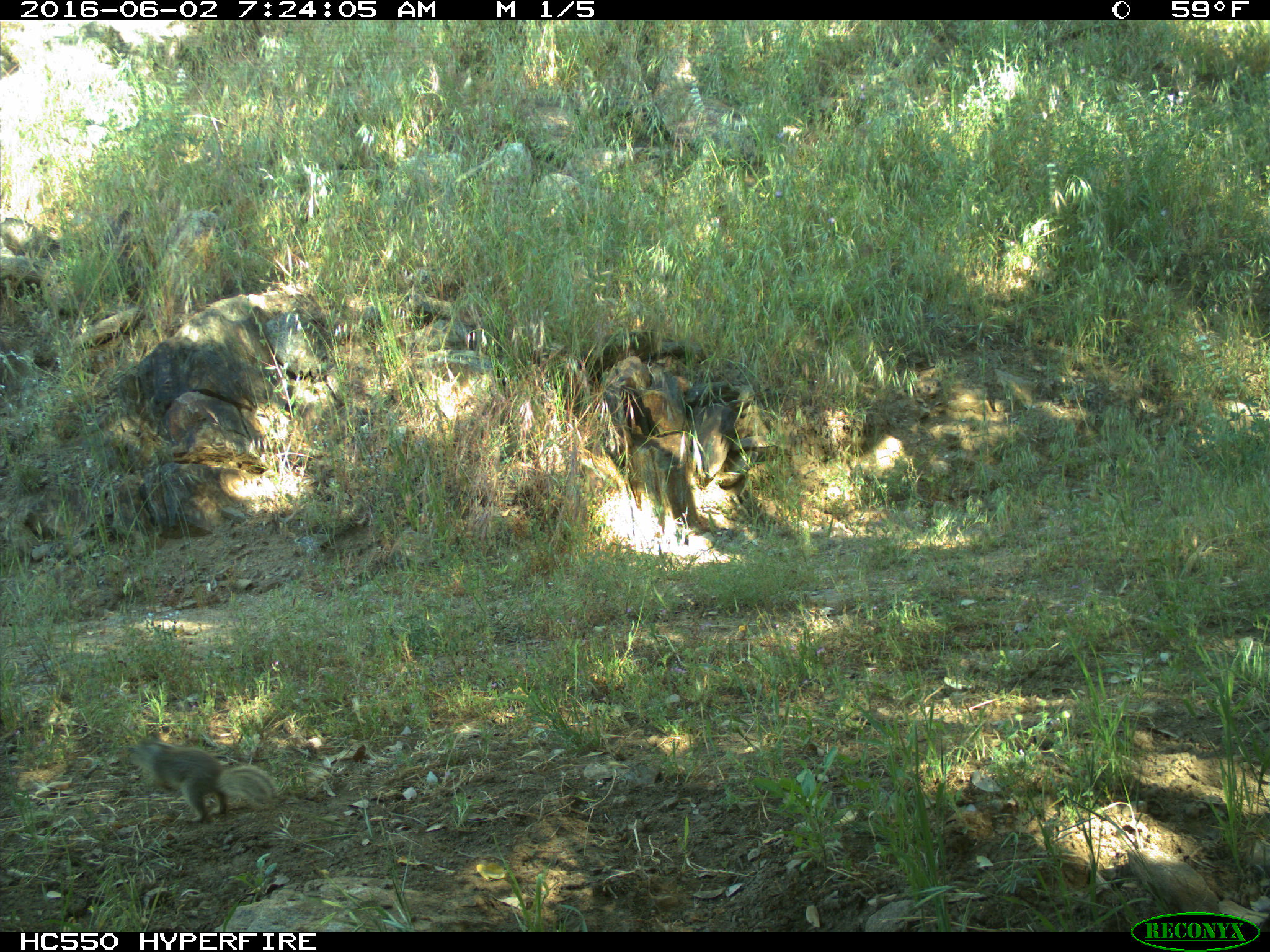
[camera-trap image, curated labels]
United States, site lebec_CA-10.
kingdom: Animalia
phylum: Chordata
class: Mammalia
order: Rodentia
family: Sciuridae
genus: Otospermophilus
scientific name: Otospermophilus beecheyi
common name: california ground squirrel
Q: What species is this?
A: Otospermophilus beecheyi (california ground squirrel).